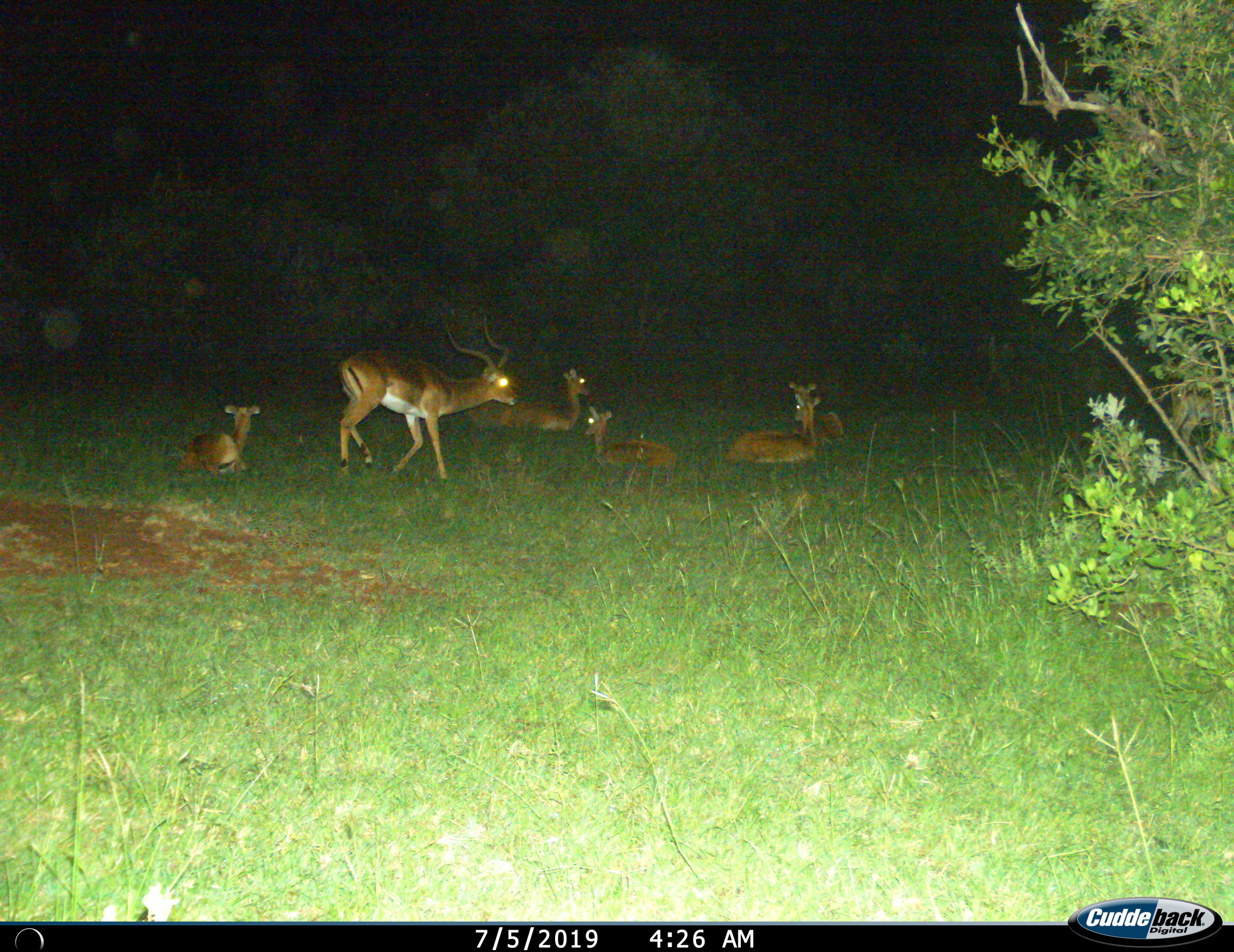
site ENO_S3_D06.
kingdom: Animalia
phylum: Chordata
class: Mammalia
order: Artiodactyla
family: Bovidae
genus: Aepyceros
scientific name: Aepyceros melampus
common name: impala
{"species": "impala (Aepyceros melampus)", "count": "6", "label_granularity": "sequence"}